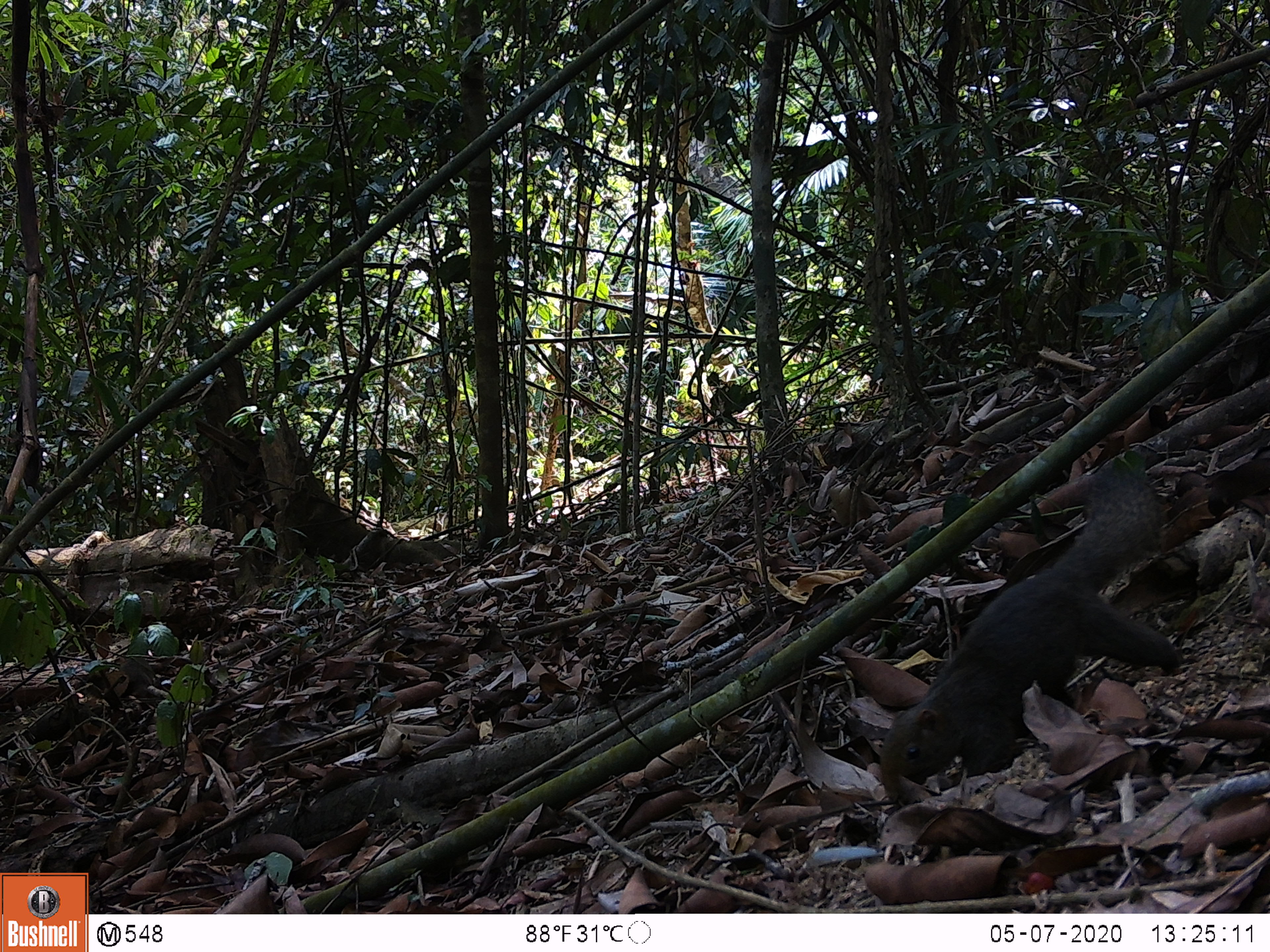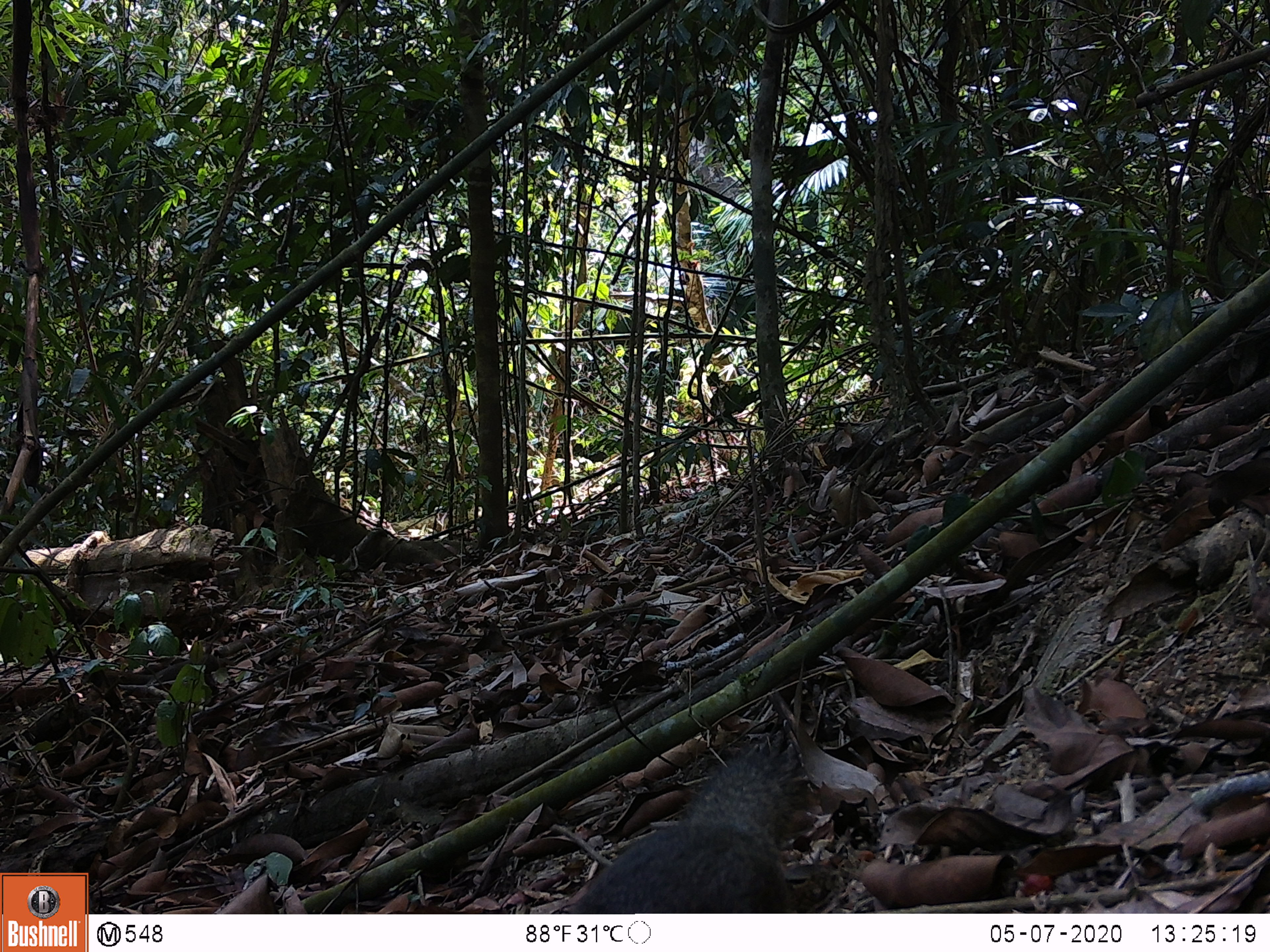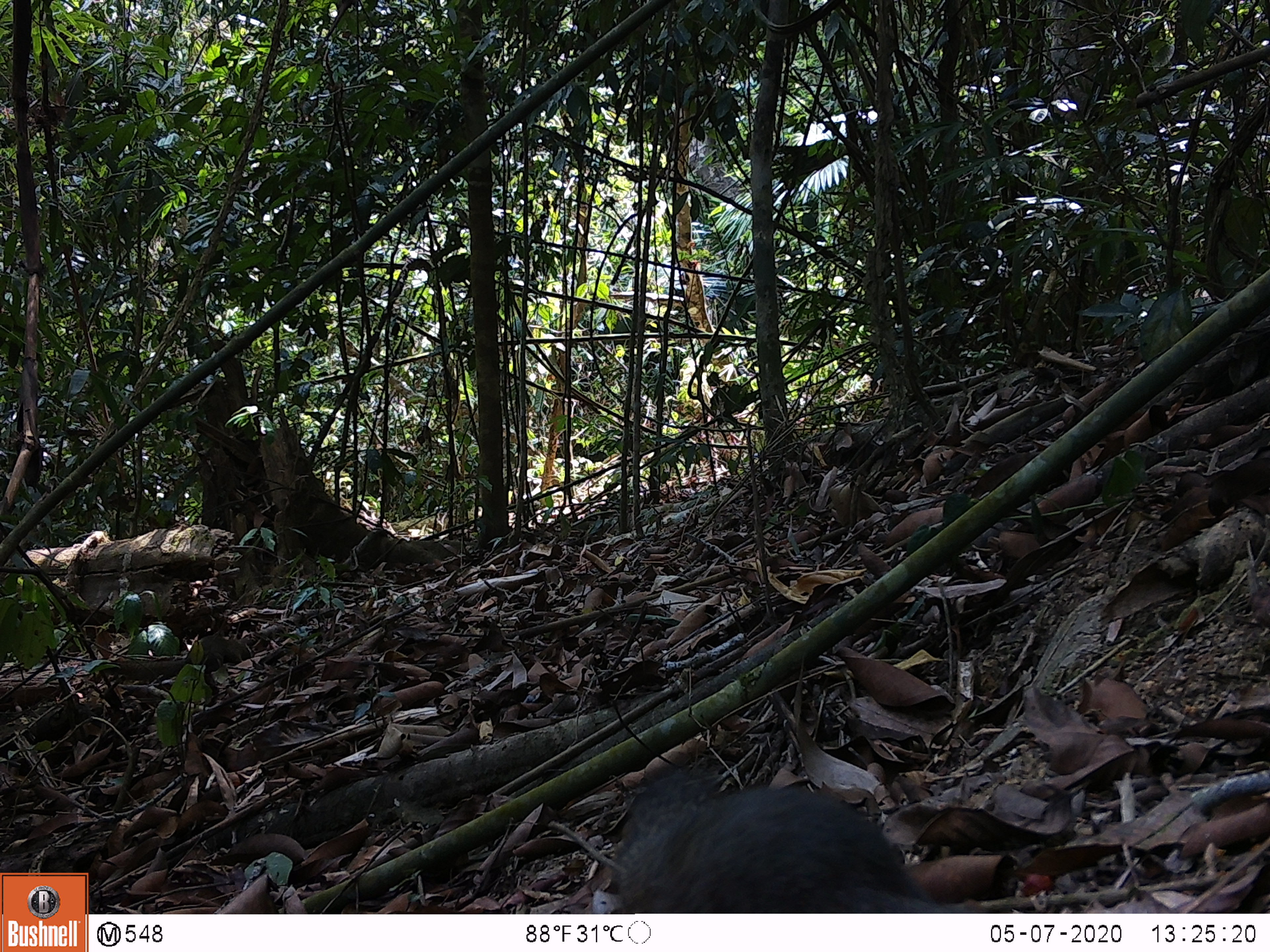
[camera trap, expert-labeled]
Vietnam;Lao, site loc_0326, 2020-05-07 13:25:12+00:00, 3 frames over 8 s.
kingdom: Animalia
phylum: Chordata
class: Mammalia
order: Rodentia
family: Sciuridae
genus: Callosciurus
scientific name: Callosciurus erythraeus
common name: pallas's squirrel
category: pallass squirrel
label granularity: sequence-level